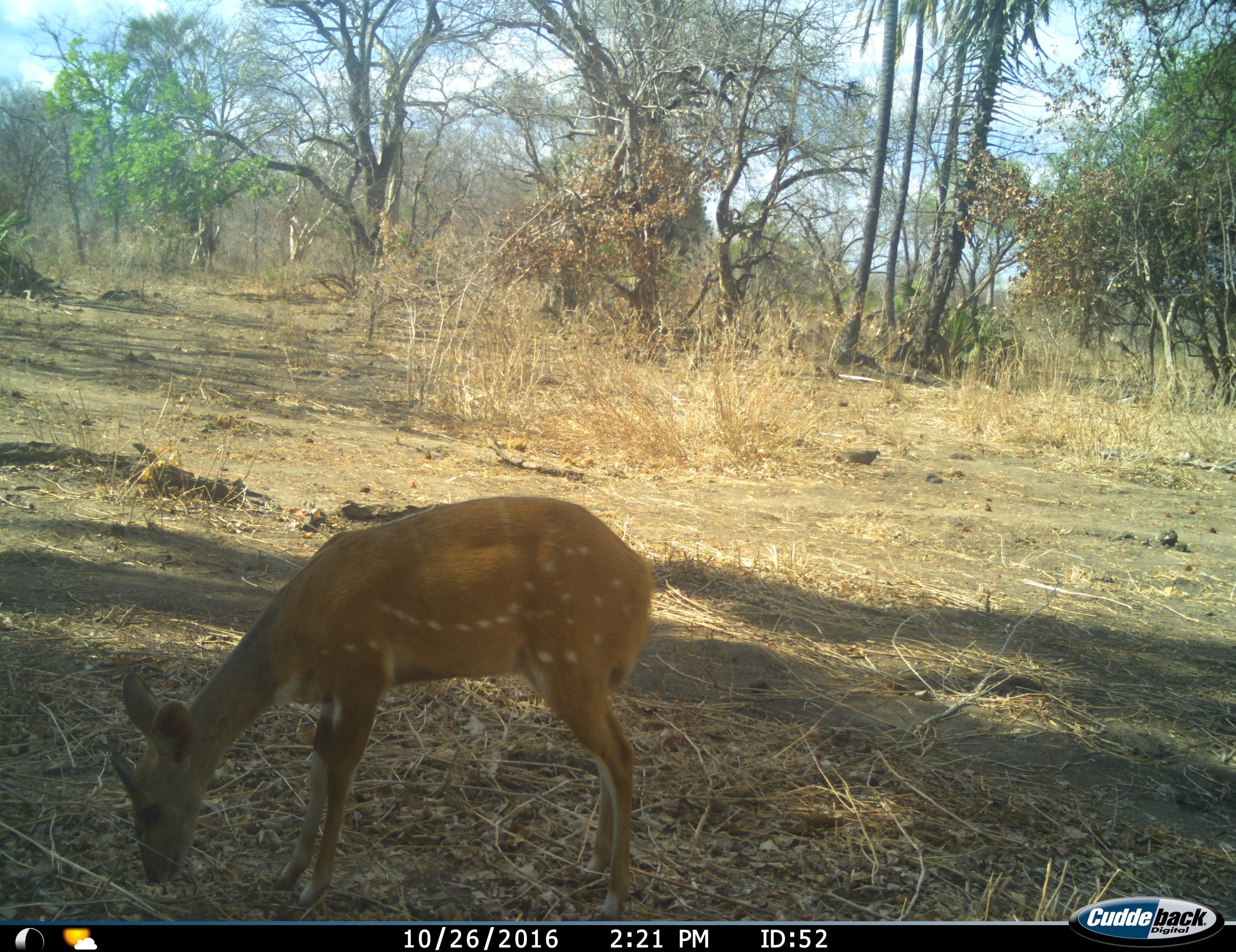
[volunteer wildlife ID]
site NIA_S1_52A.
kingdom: Animalia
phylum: Chordata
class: Mammalia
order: Artiodactyla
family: Bovidae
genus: Tragelaphus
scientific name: Tragelaphus scriptus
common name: bushbuck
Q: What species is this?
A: Bushbuck (Tragelaphus scriptus).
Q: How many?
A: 1.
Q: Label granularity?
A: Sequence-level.